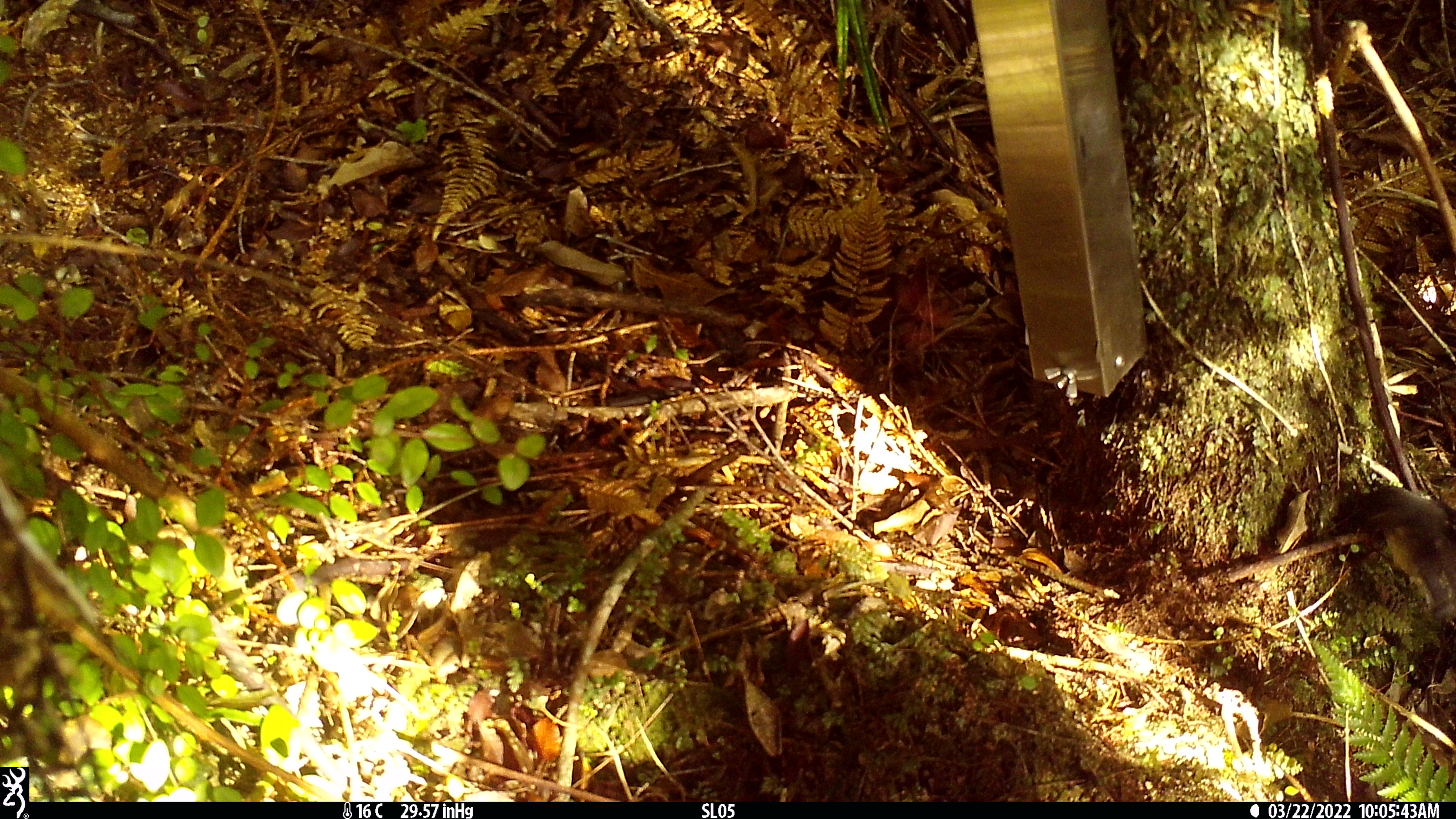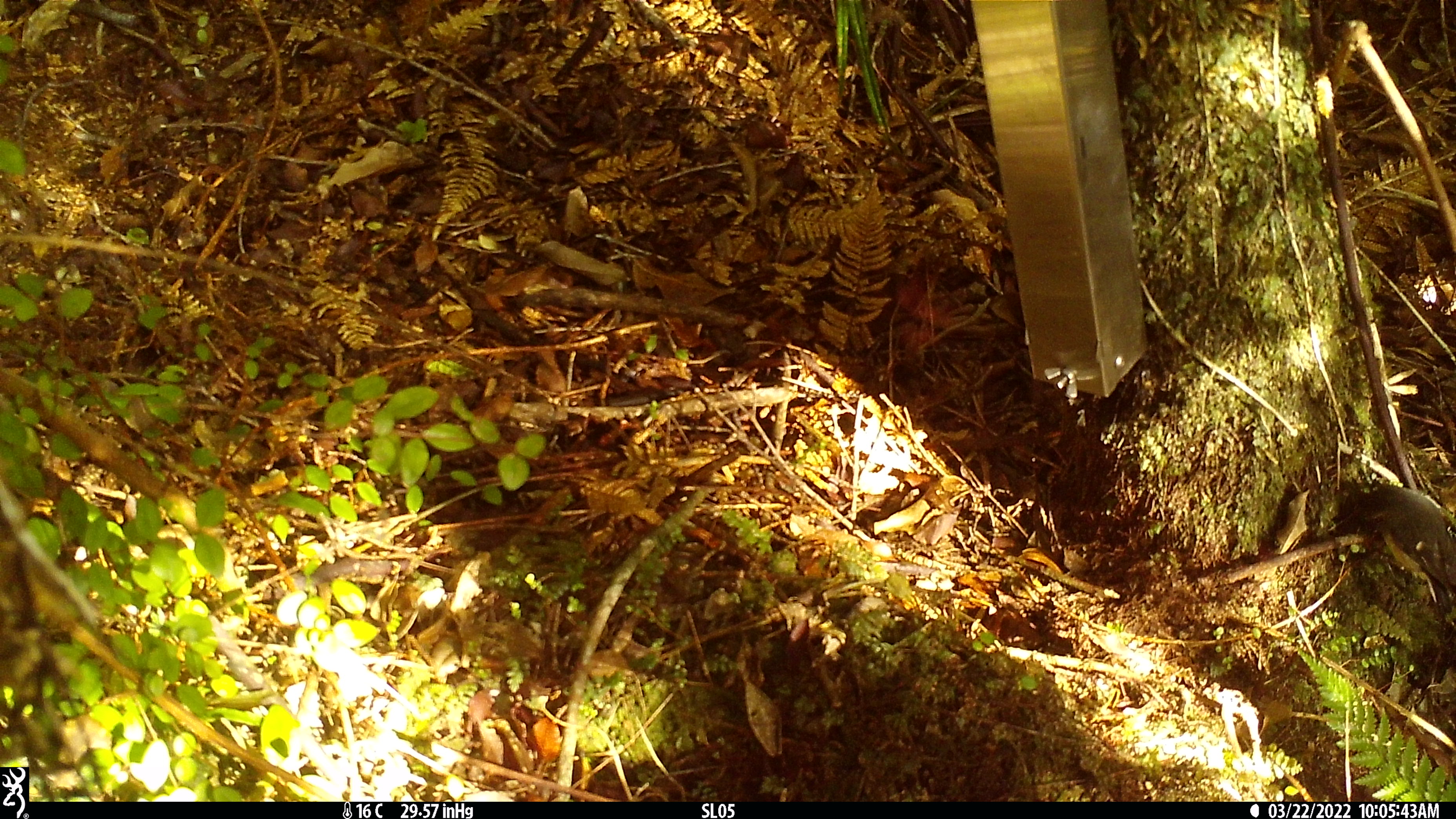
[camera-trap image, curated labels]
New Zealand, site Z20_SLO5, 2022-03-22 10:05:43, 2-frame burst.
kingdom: Animalia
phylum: Chordata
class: Aves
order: Passeriformes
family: Zosteropidae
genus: Zosterops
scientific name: Zosterops lateralis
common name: silvereye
Silvereye (Zosterops lateralis).